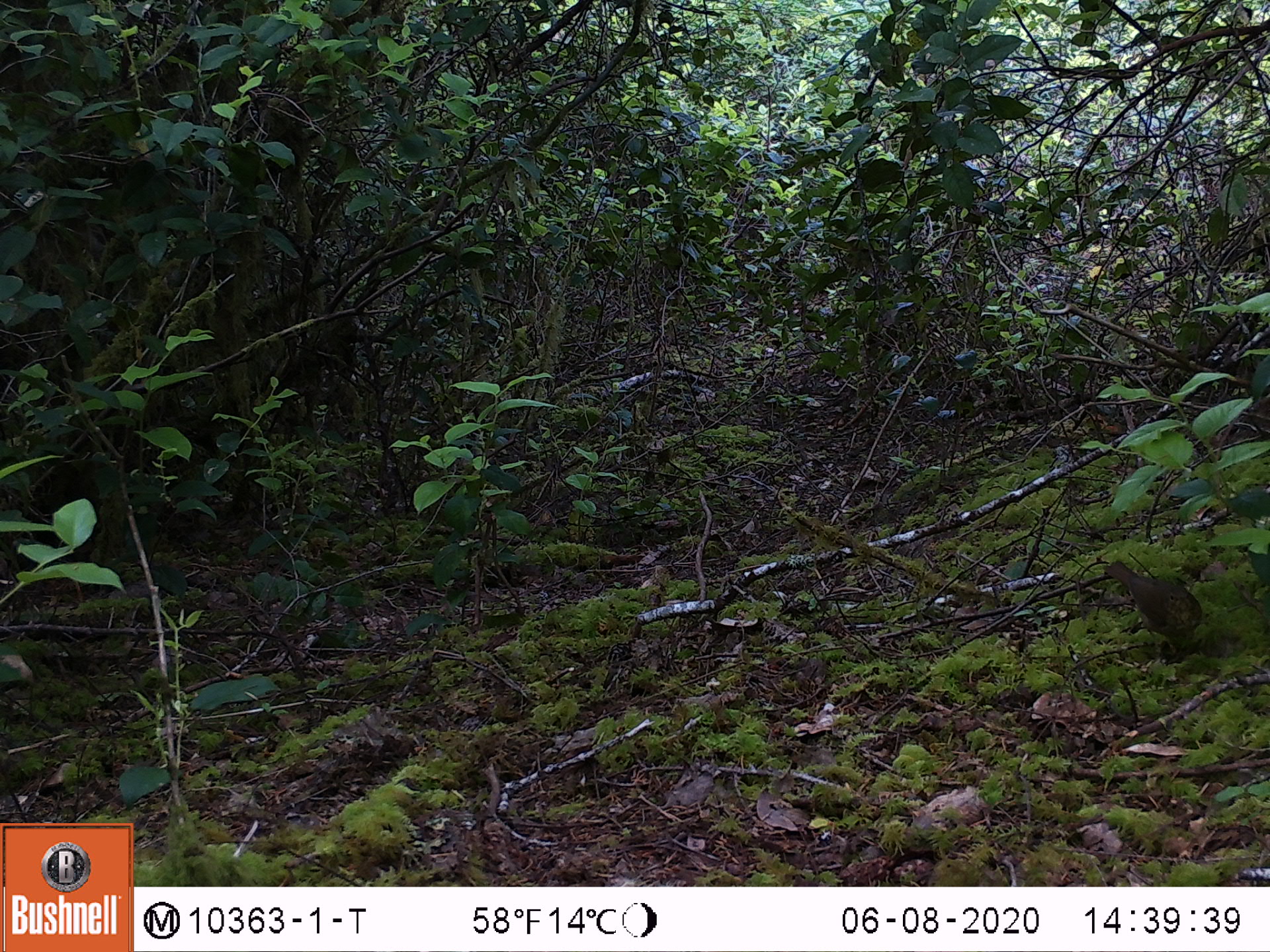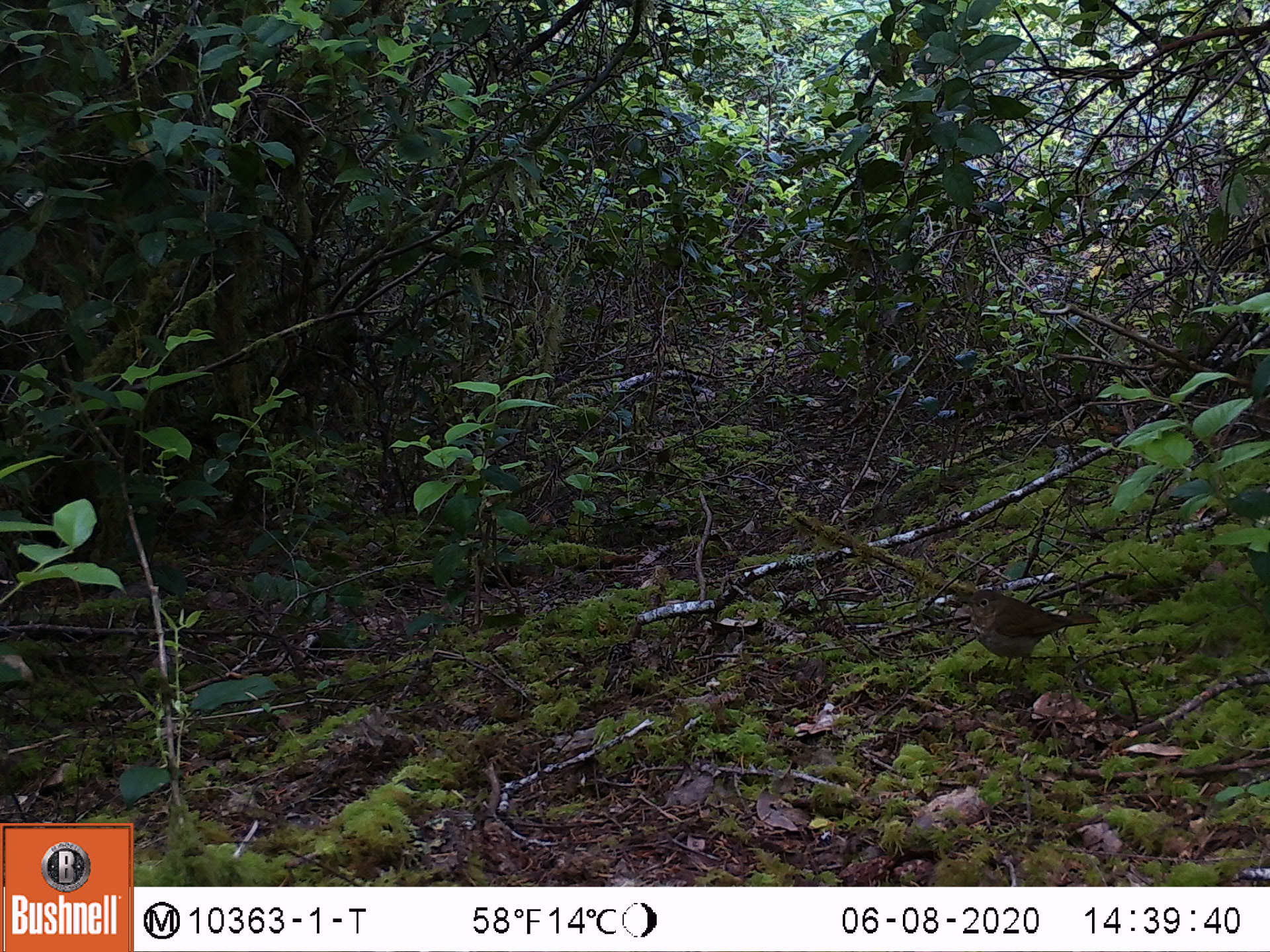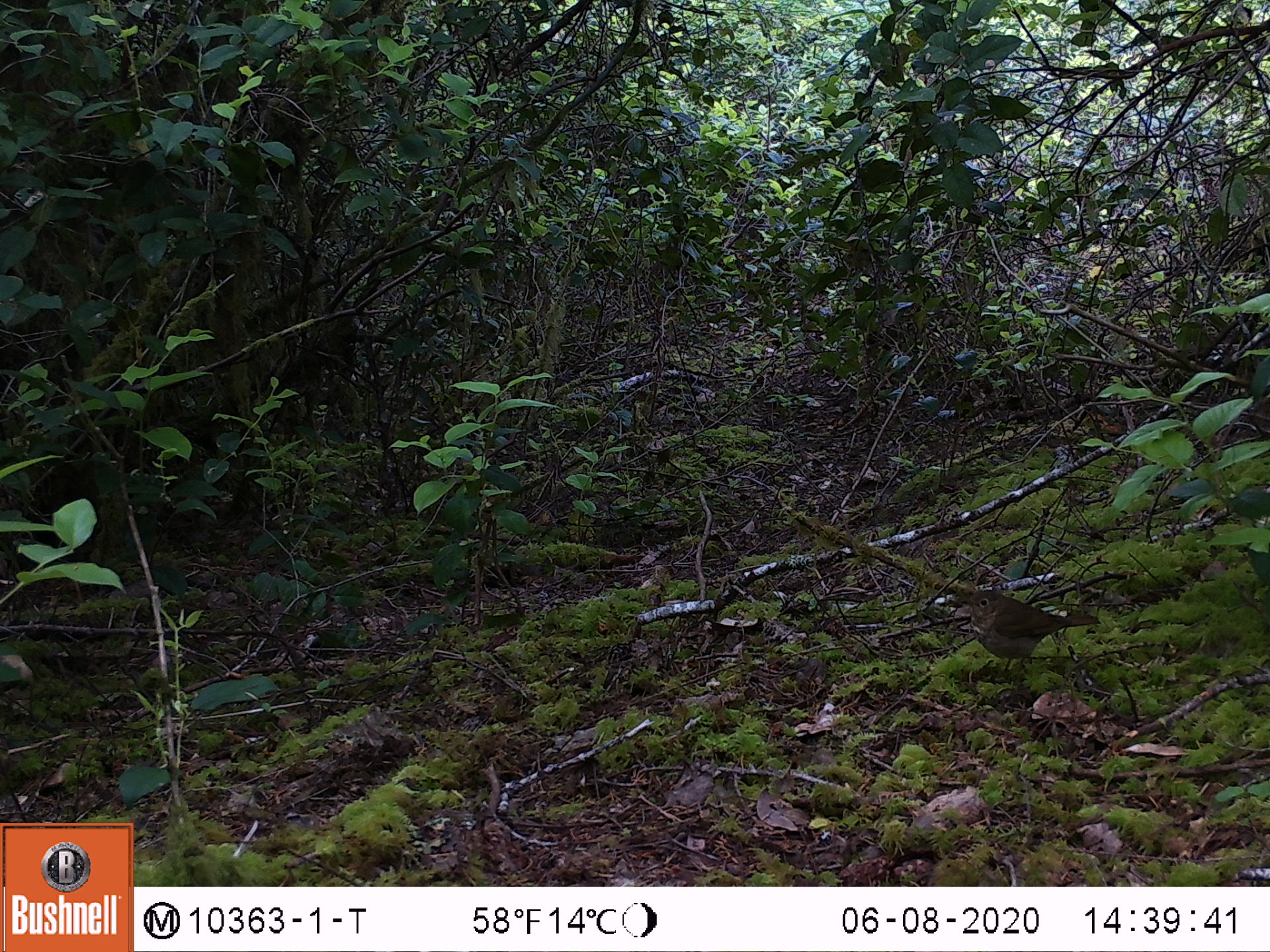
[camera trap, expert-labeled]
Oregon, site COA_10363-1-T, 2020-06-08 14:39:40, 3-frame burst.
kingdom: Animalia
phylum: Chordata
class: Aves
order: Passeriformes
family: Turdidae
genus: Catharus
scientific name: Catharus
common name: brown thrushes and nightingale-thrushes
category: catharus species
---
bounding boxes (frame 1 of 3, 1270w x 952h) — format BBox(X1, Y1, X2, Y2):
catharus species: BBox(1107, 562, 1209, 649)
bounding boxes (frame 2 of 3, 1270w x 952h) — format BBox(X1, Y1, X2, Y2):
catharus species: BBox(963, 590, 1105, 664)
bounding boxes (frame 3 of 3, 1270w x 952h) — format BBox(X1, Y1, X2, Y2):
catharus species: BBox(962, 588, 1101, 670)